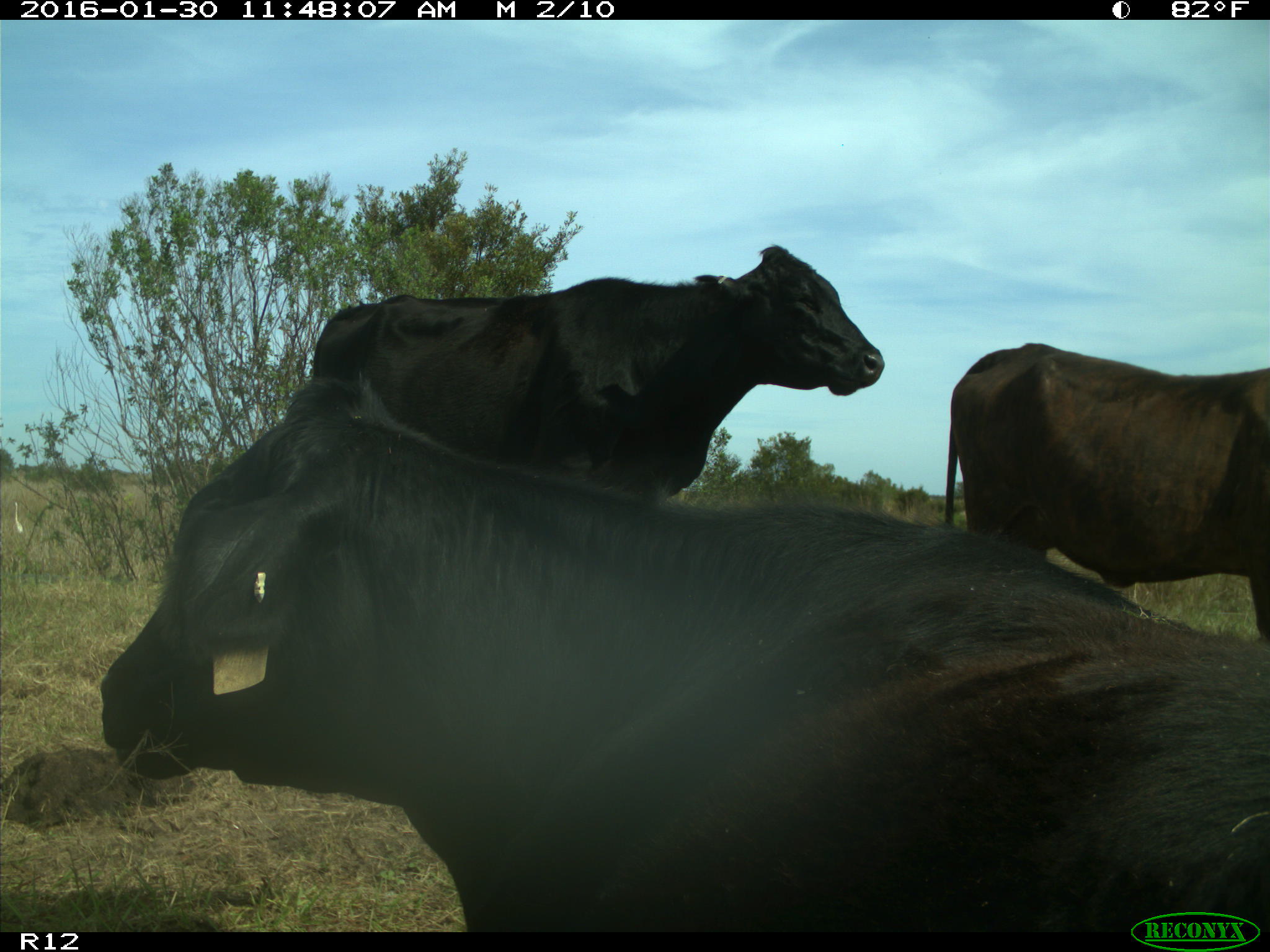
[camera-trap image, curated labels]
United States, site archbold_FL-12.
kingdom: Animalia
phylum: Chordata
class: Mammalia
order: Artiodactyla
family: Bovidae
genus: Bos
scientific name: Bos taurus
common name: domestic cow